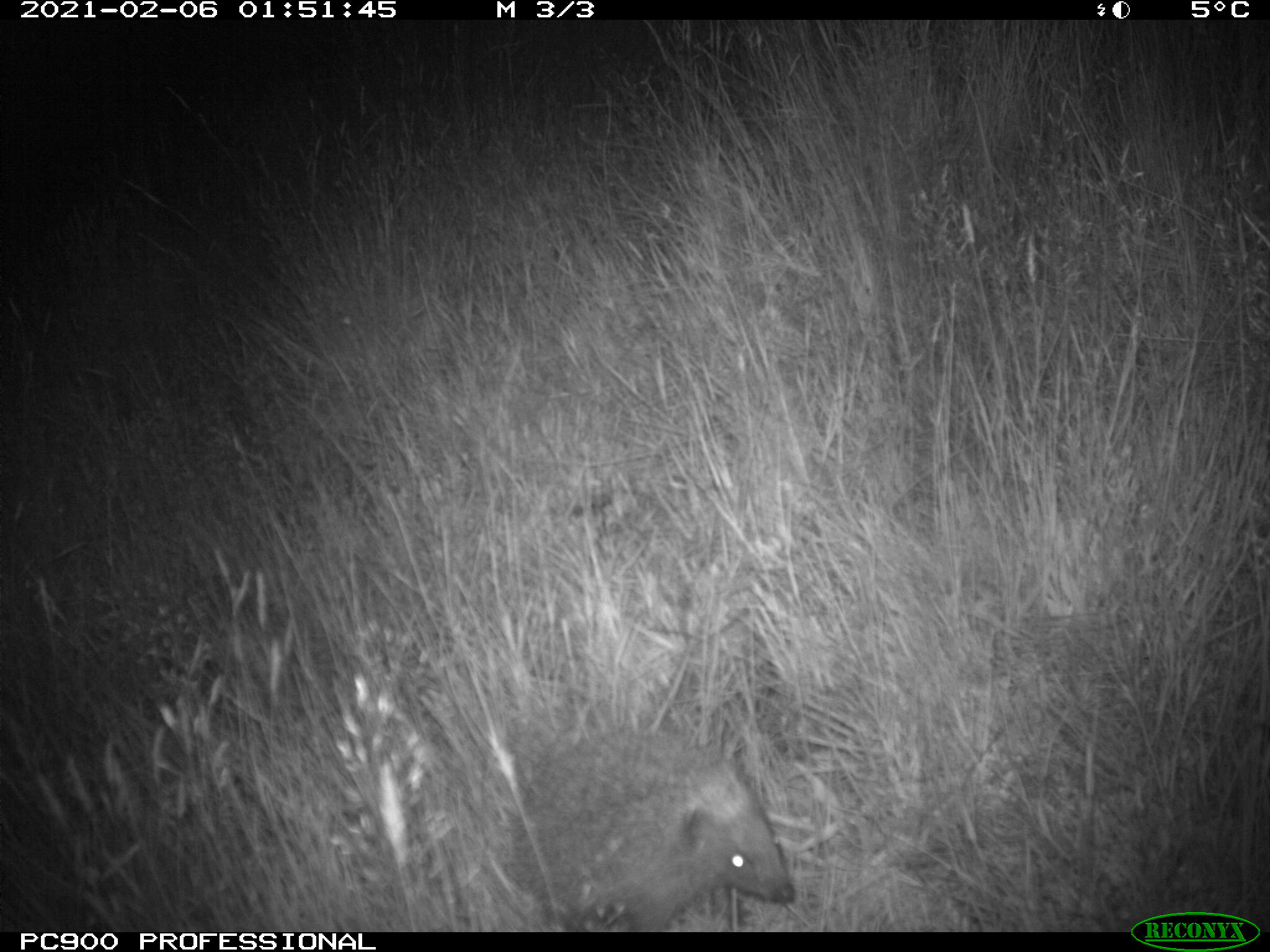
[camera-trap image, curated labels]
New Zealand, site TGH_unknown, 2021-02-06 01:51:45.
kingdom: Animalia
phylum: Chordata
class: Mammalia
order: Eulipotyphla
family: Erinaceidae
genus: Erinaceus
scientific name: Erinaceus europaeus europaeus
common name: european hedgehog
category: hedgehog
Hedgehog (european hedgehog) (Erinaceus europaeus europaeus).